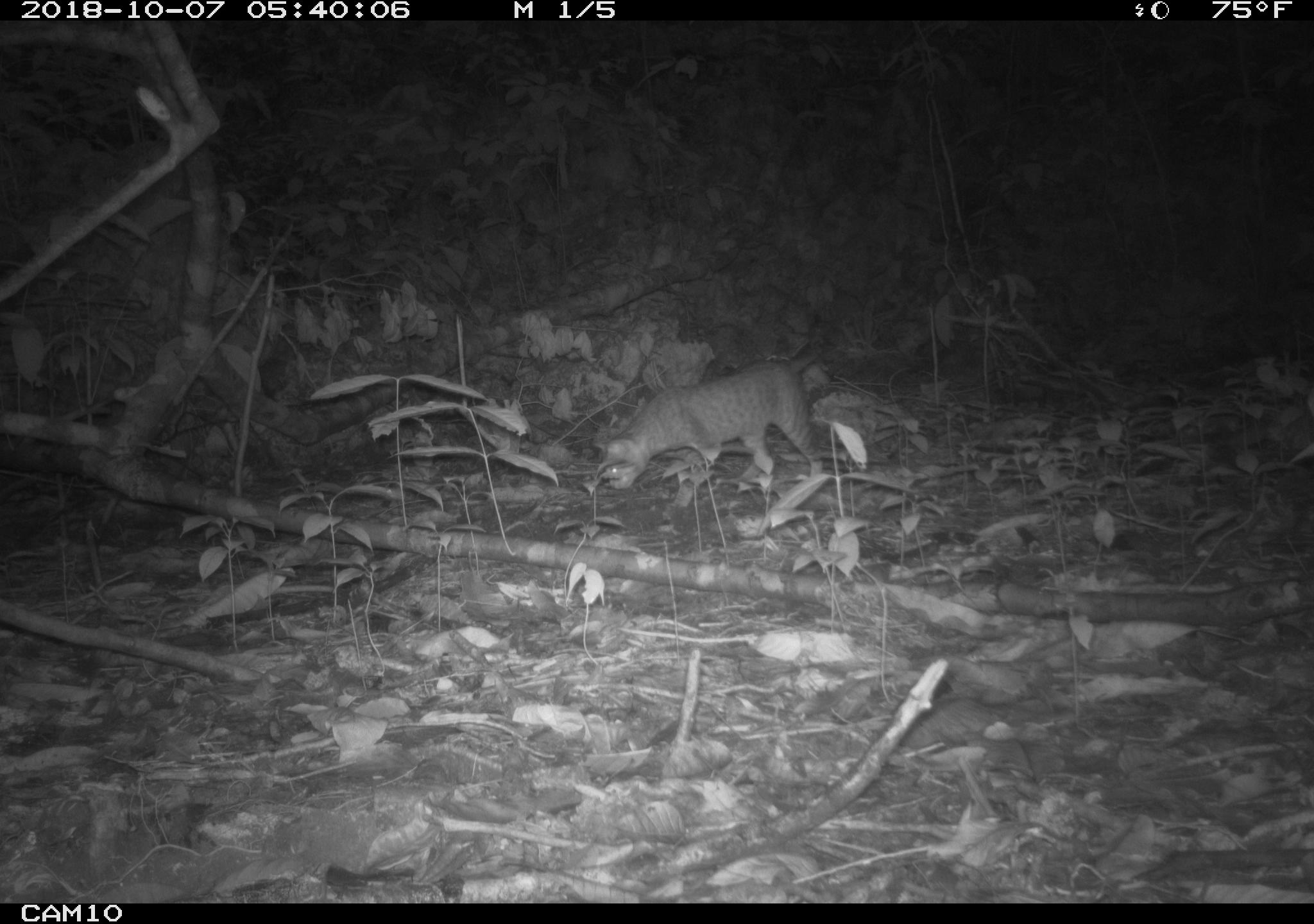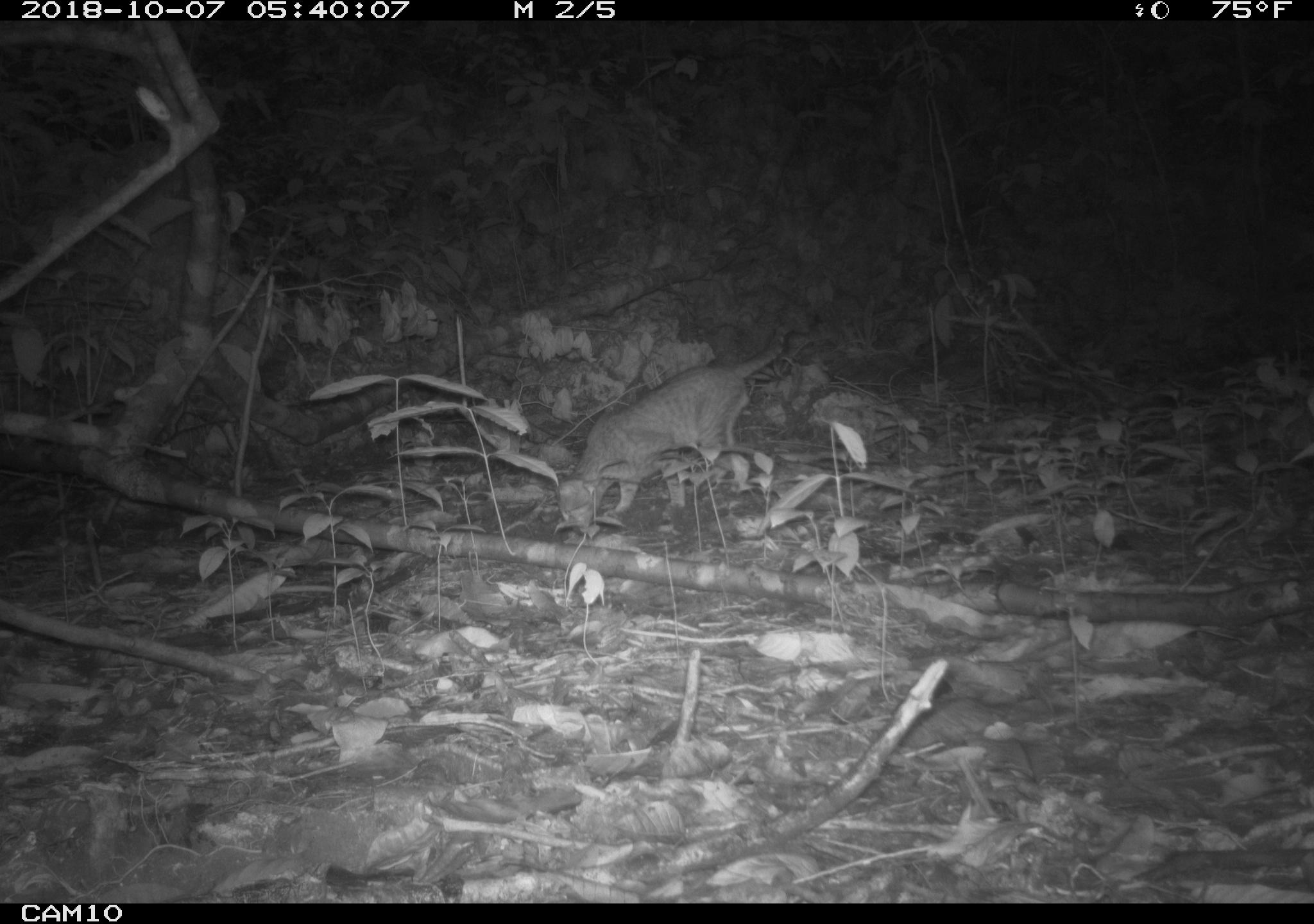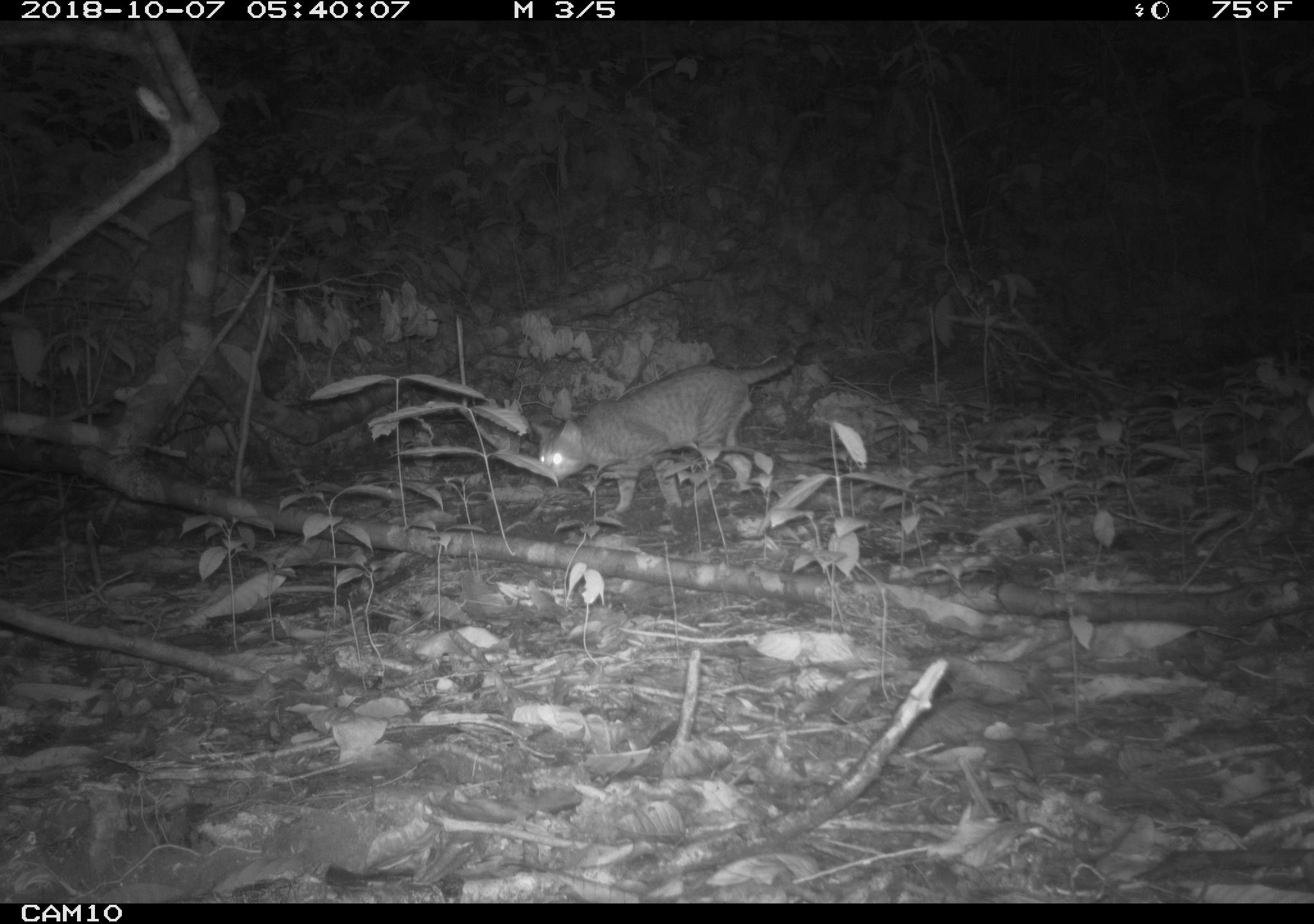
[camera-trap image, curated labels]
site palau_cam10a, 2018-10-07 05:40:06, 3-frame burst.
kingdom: Animalia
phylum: Chordata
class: Mammalia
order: Carnivora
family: Felidae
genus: Felis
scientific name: Felis catus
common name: cat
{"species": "cat (Felis catus)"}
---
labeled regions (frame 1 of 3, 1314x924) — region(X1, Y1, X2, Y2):
cat: region(592, 350, 831, 490)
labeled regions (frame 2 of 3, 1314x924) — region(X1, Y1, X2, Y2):
cat: region(547, 329, 796, 538)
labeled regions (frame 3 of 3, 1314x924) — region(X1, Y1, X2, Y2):
cat: region(523, 347, 797, 513)